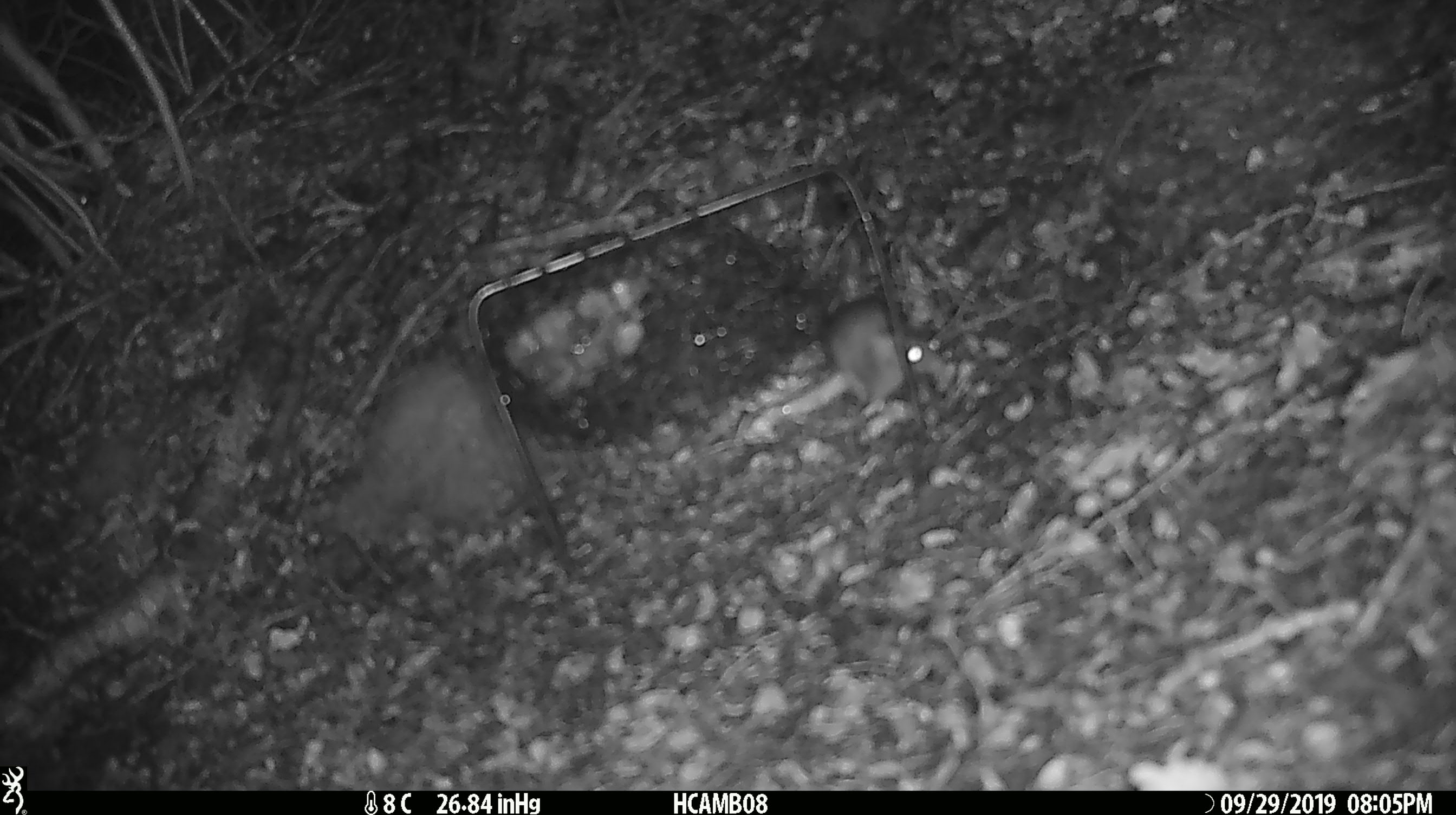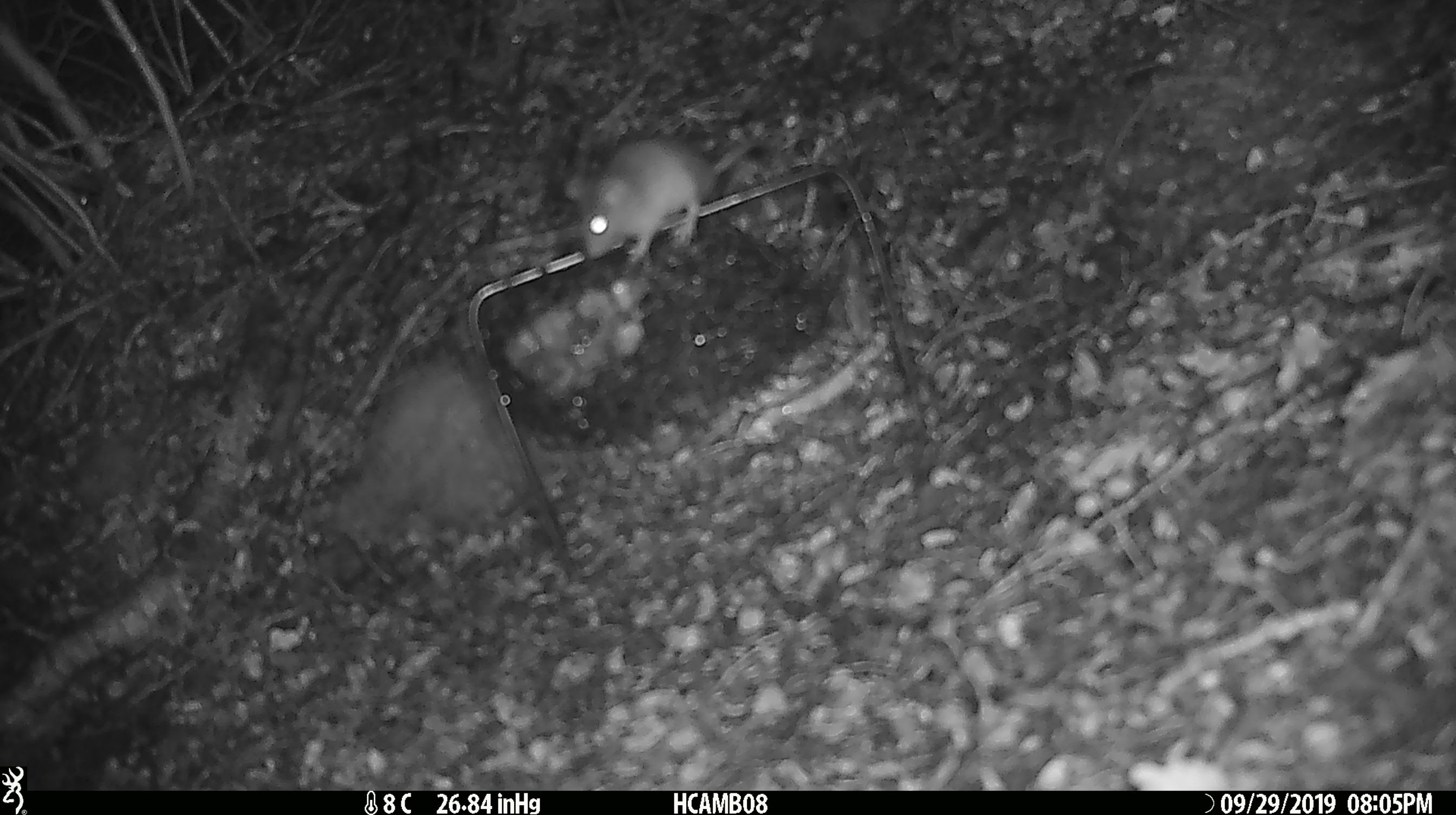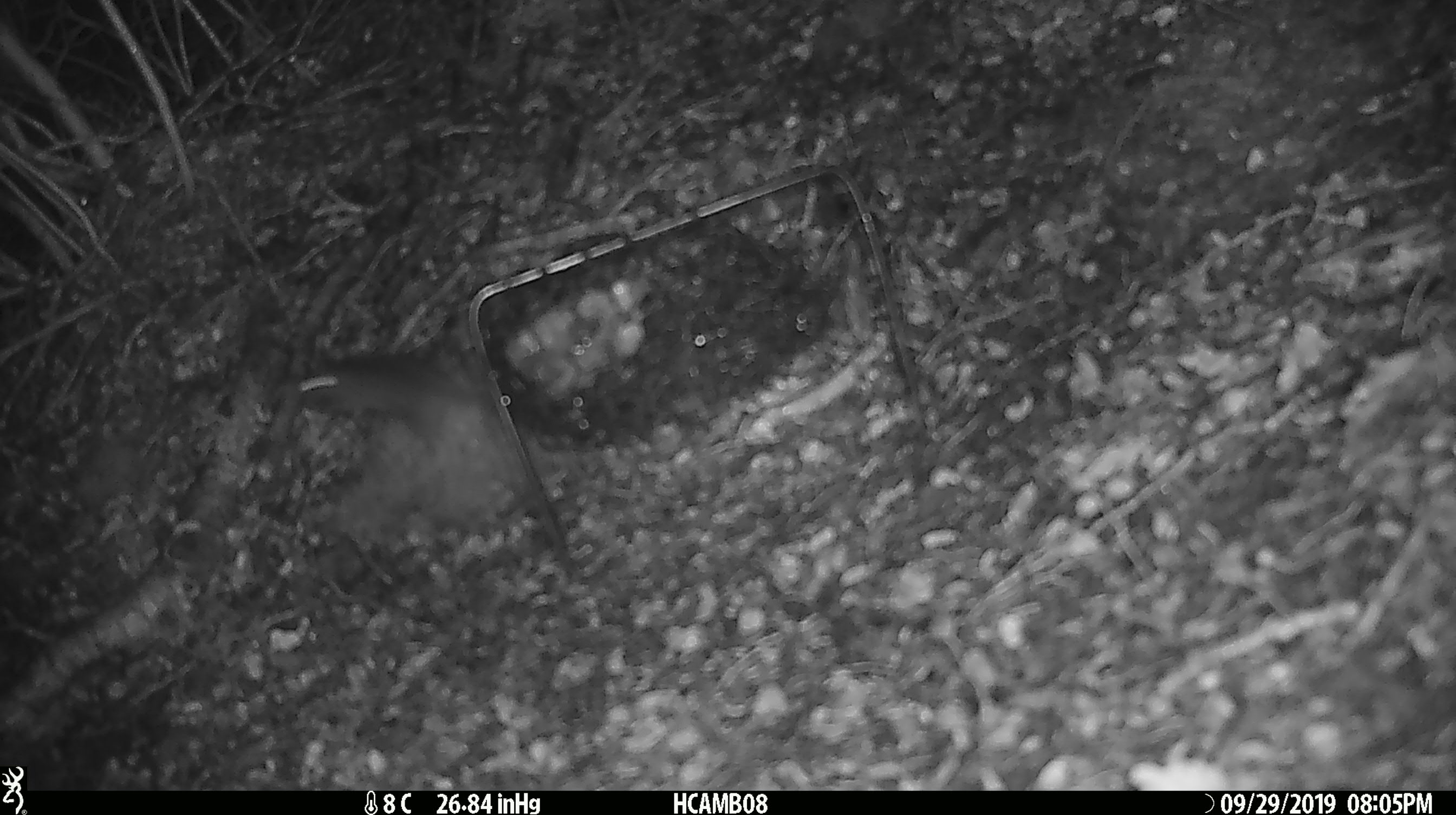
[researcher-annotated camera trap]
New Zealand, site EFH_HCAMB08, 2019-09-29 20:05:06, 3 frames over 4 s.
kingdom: Animalia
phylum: Chordata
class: Mammalia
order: Rodentia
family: Muridae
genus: Mus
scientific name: Mus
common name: mouse